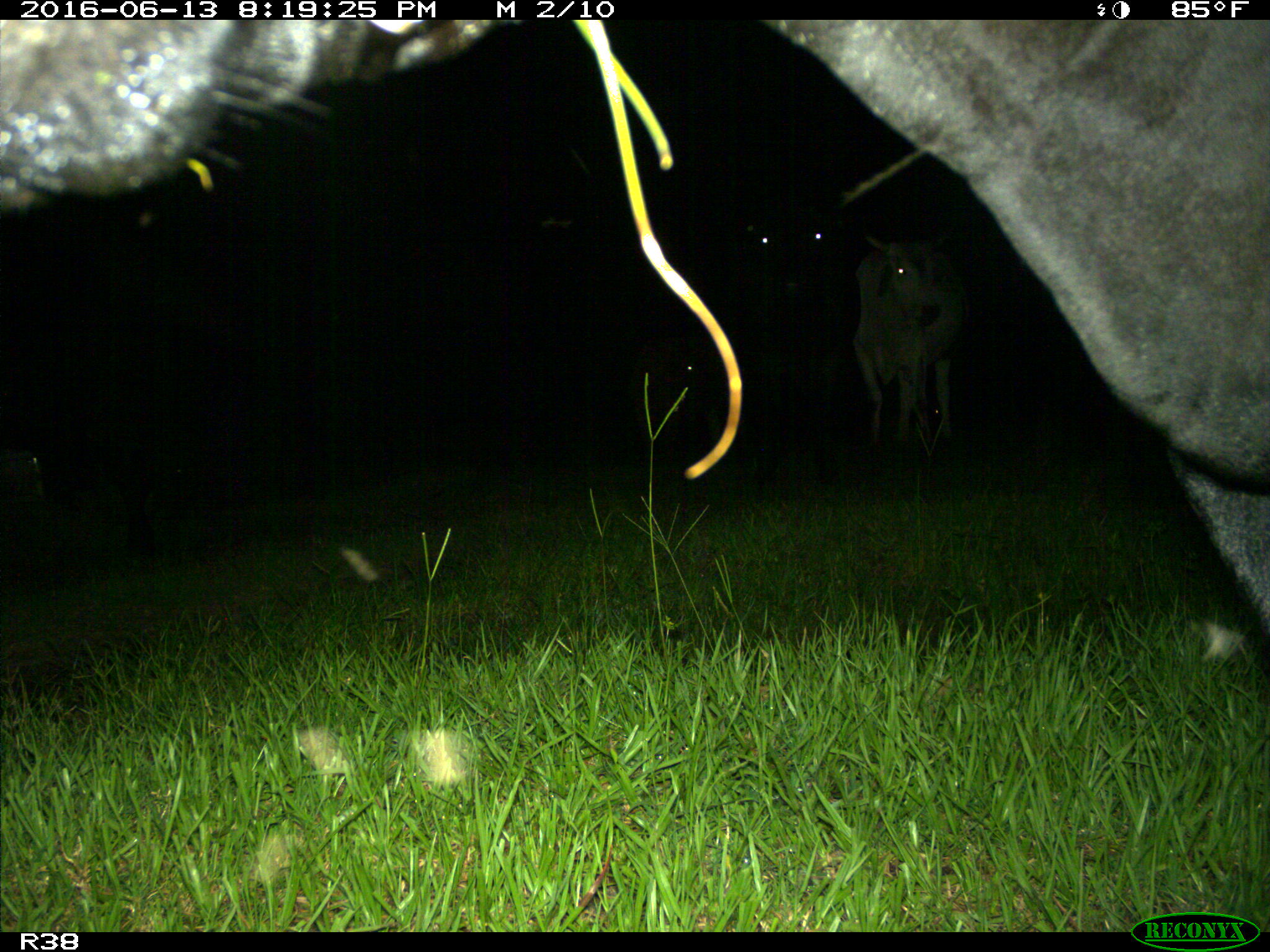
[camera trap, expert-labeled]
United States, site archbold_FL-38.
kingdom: Animalia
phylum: Chordata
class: Mammalia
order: Artiodactyla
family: Bovidae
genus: Bos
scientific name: Bos taurus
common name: domestic cow